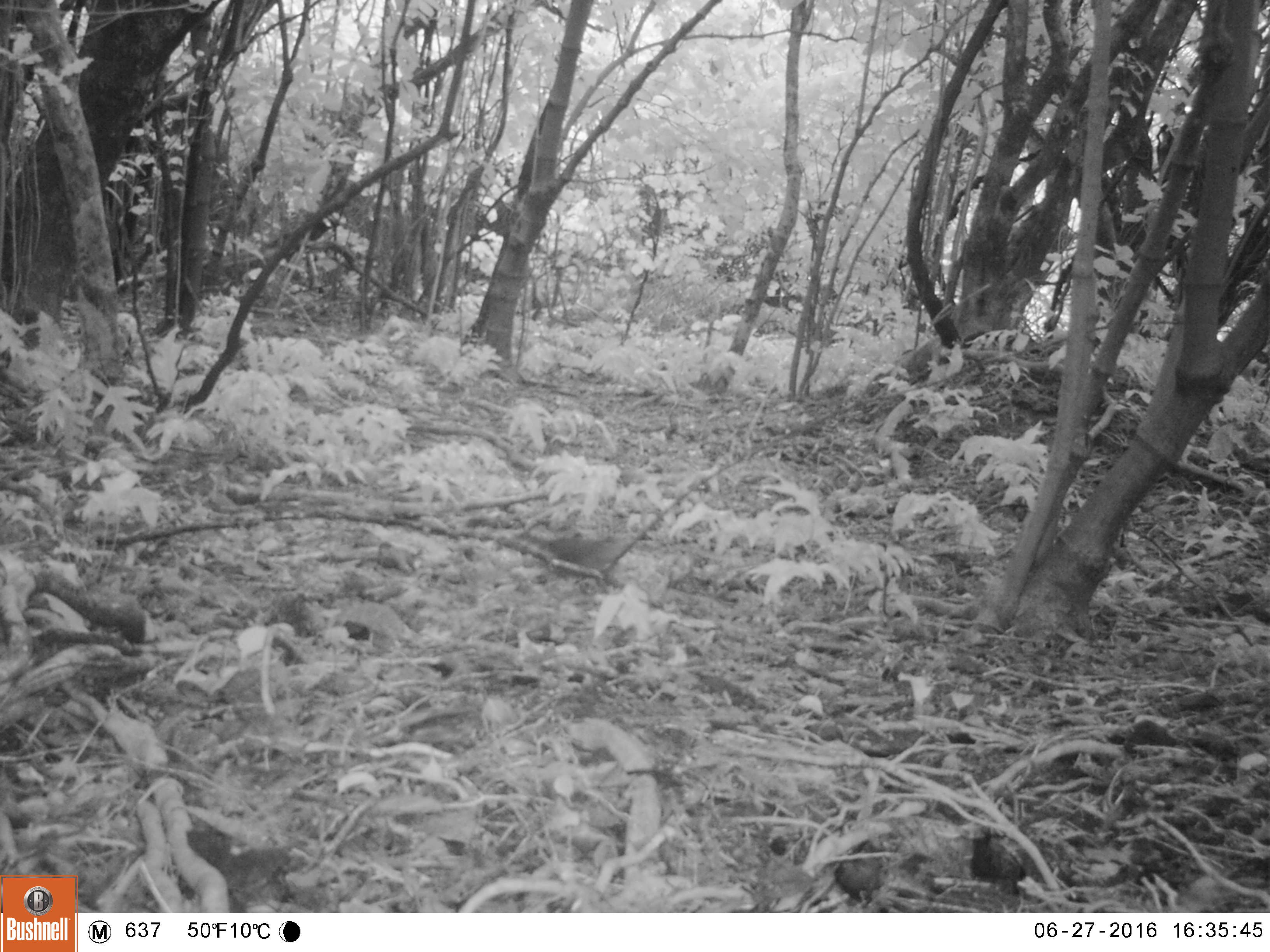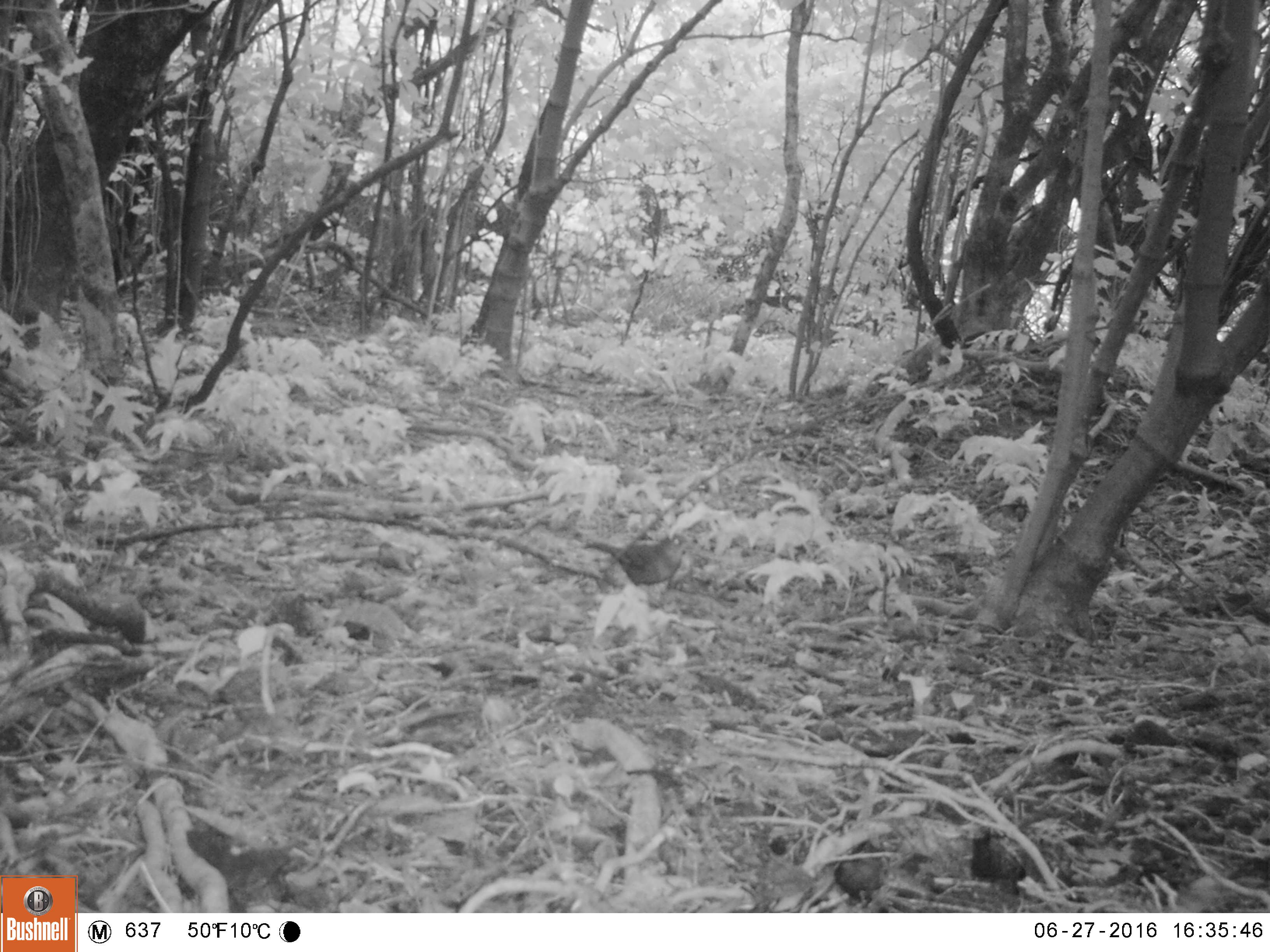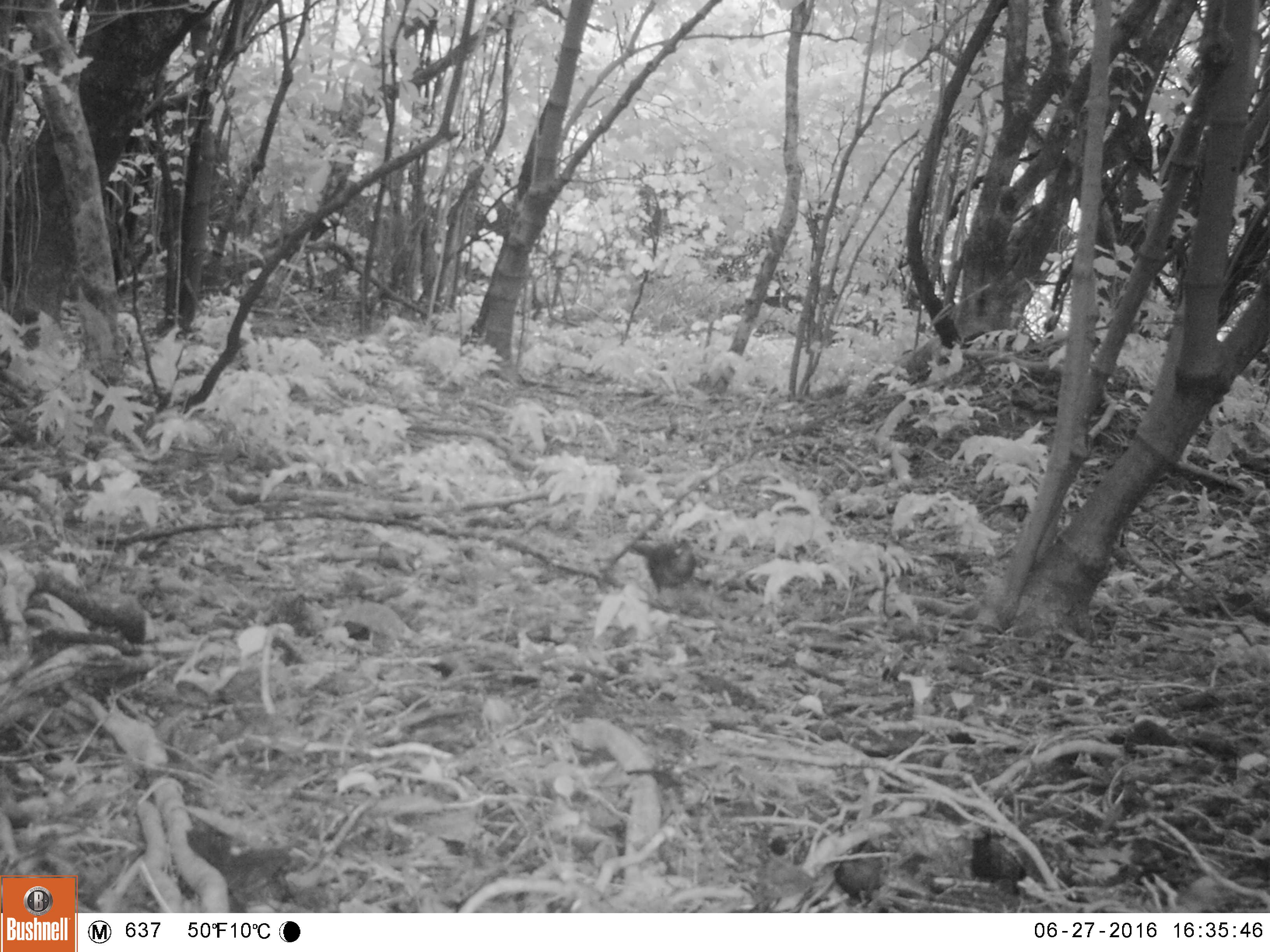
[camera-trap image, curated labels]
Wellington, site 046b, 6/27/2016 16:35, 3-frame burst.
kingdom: Animalia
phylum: Chordata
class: Aves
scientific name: Aves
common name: bird